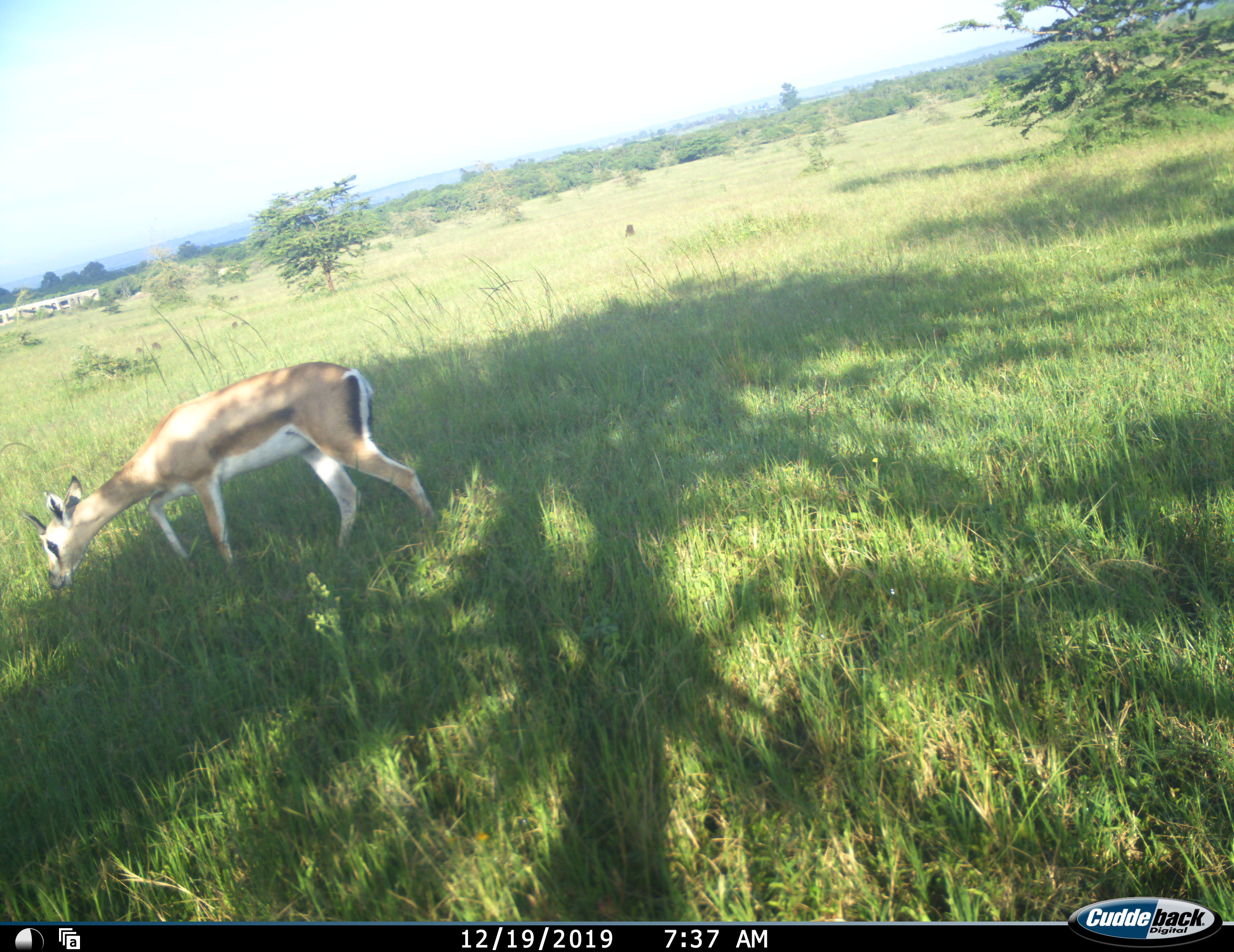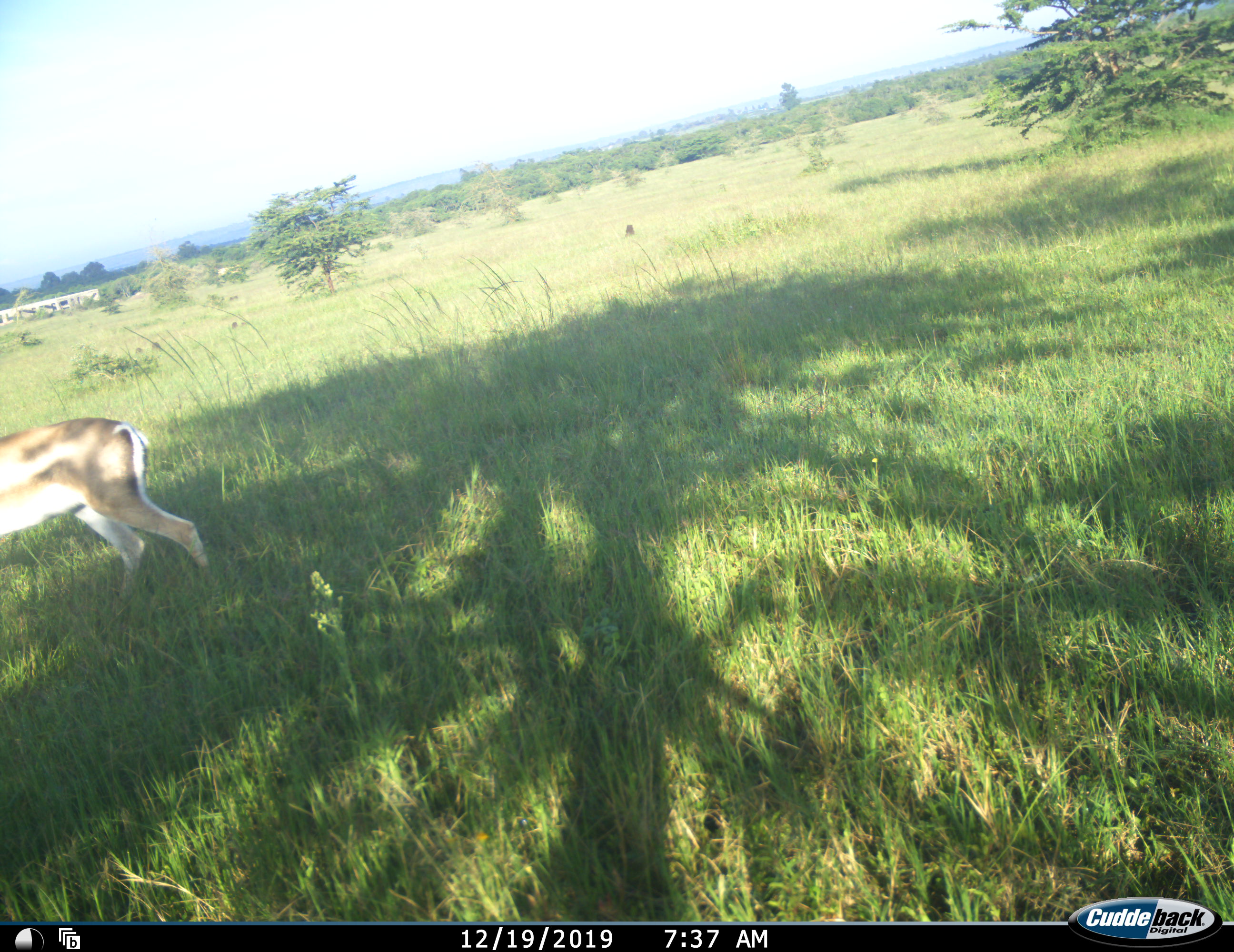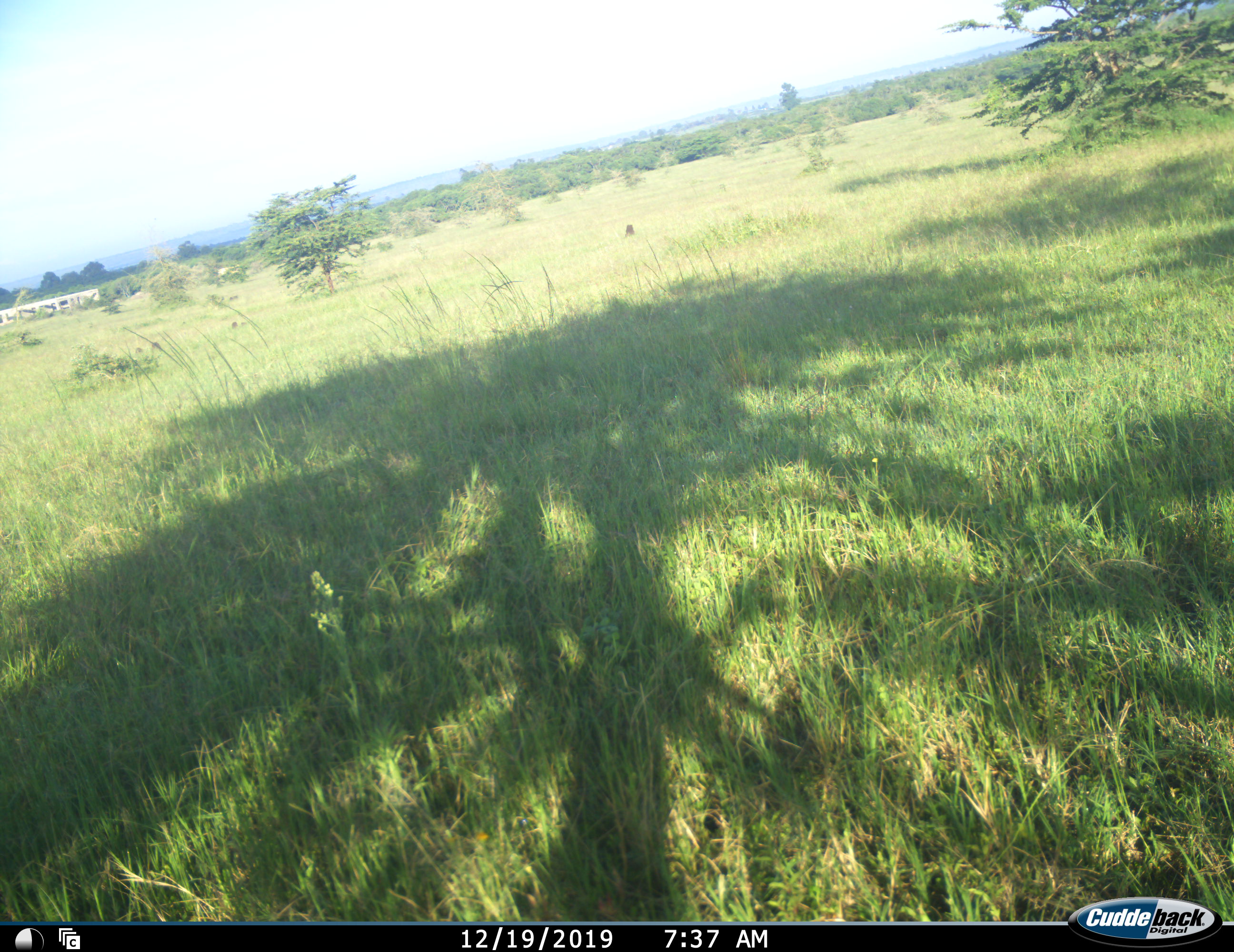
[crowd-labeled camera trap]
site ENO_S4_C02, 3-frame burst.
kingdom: Animalia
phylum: Chordata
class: Mammalia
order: Artiodactyla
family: Bovidae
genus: Nanger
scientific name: Nanger granti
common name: grant's gazelle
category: gazellegrants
Gazellegrants (grant's gazelle) (Nanger granti), count 1. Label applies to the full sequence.